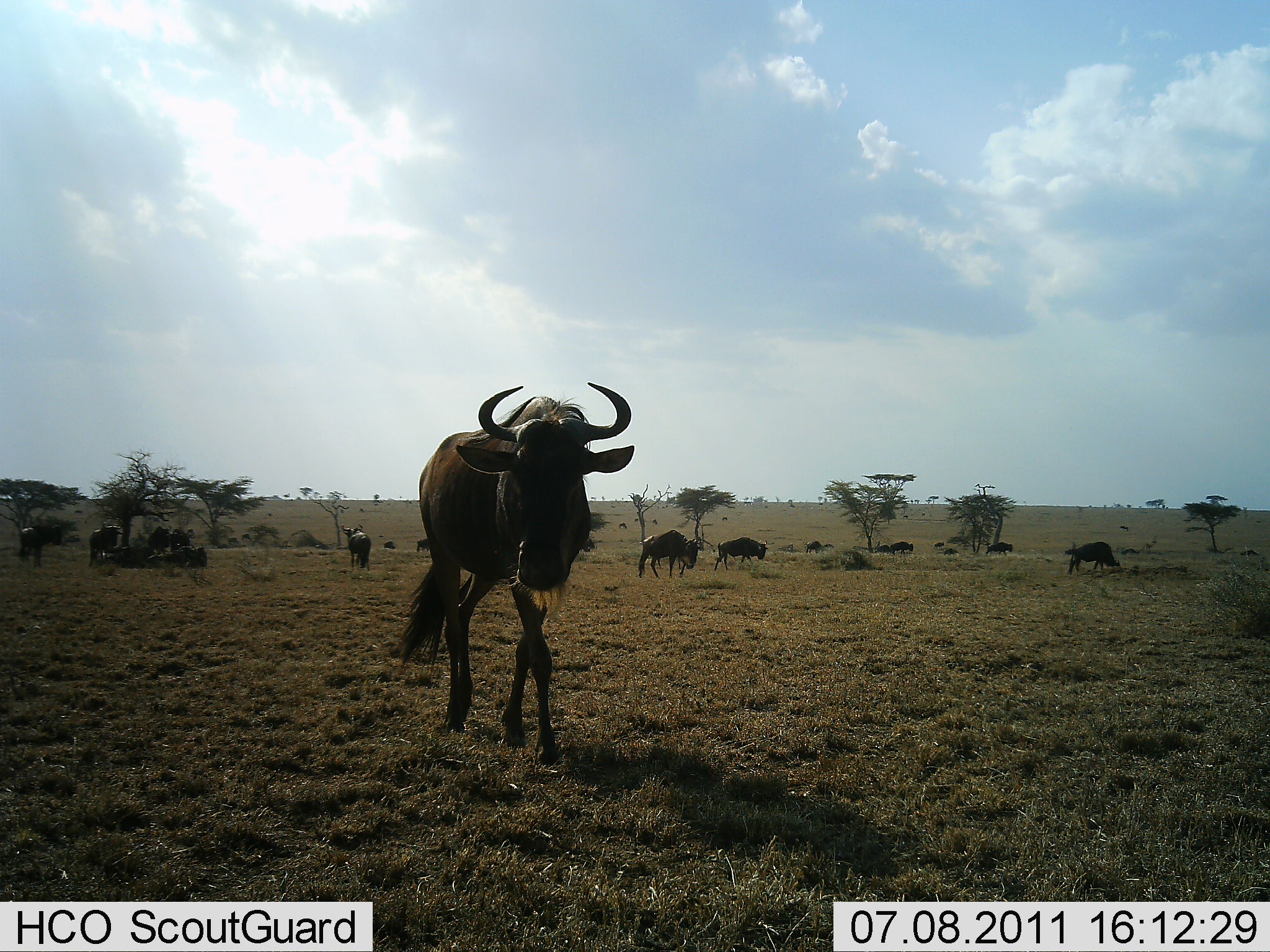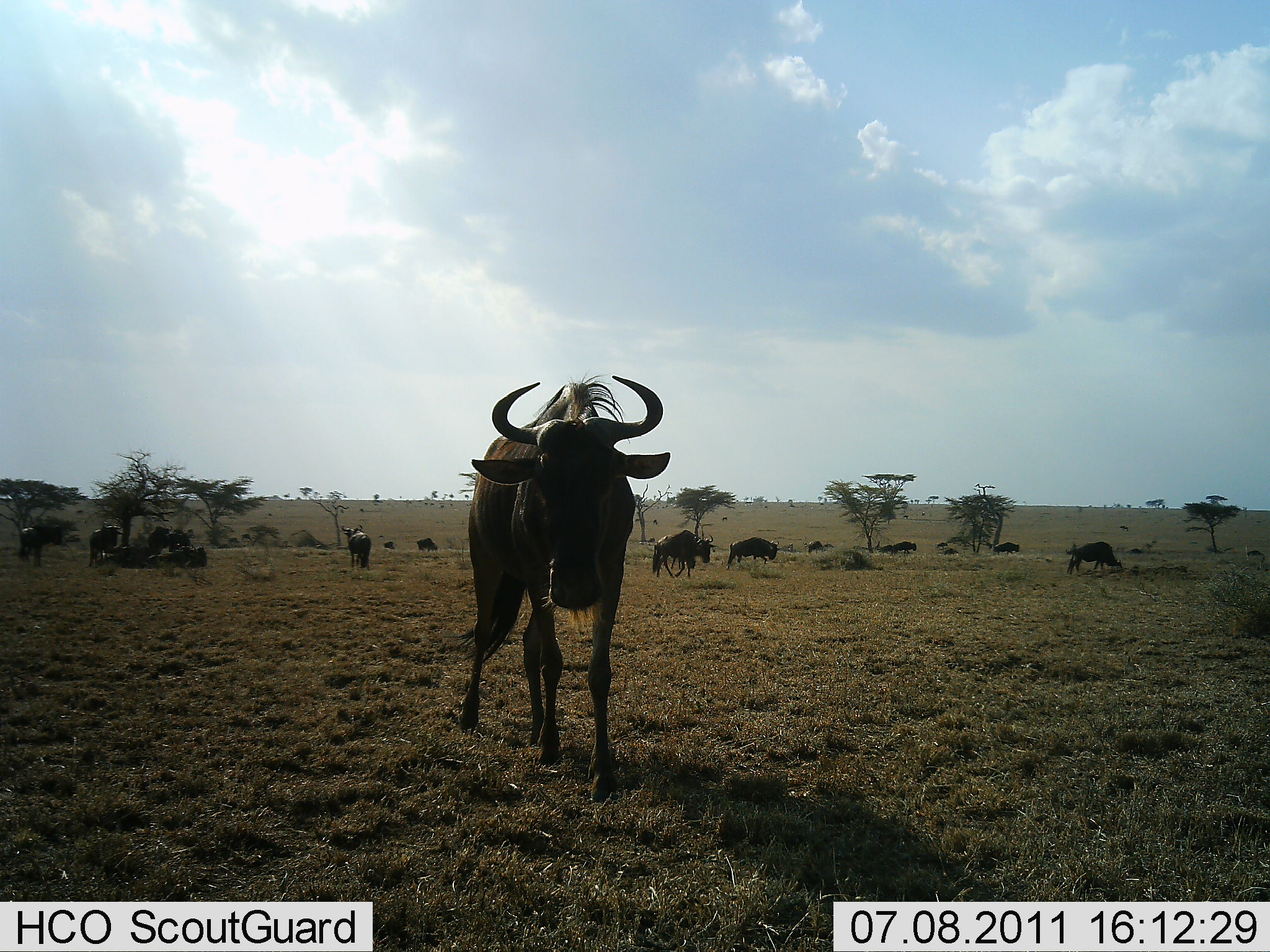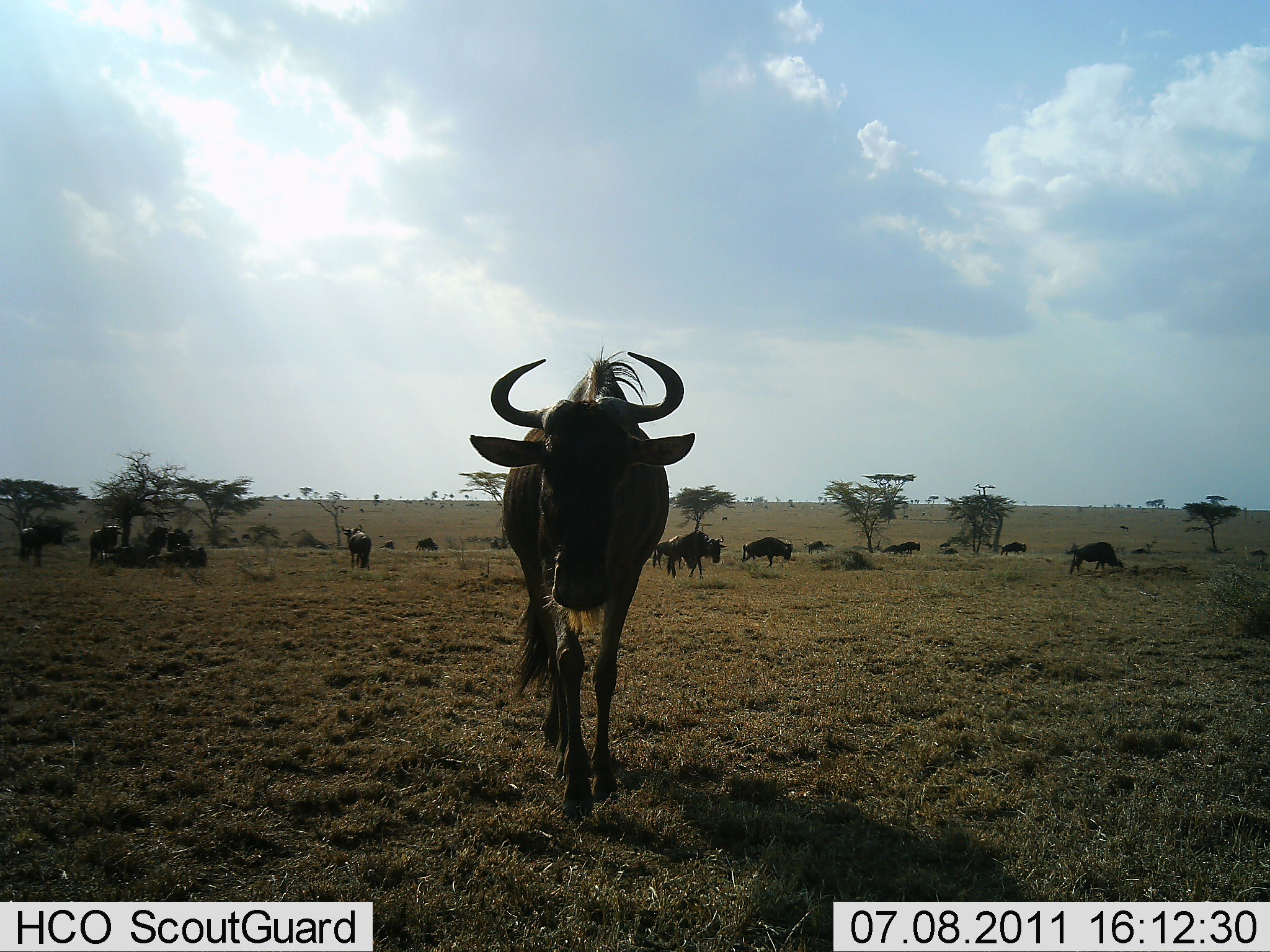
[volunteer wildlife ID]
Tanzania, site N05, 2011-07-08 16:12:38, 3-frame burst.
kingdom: Animalia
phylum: Chordata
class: Mammalia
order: Artiodactyla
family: Bovidae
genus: Connochaetes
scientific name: Connochaetes taurinus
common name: blue wildebeest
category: wildebeest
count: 11-50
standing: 30%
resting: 10%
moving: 70%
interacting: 10%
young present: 10%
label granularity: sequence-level